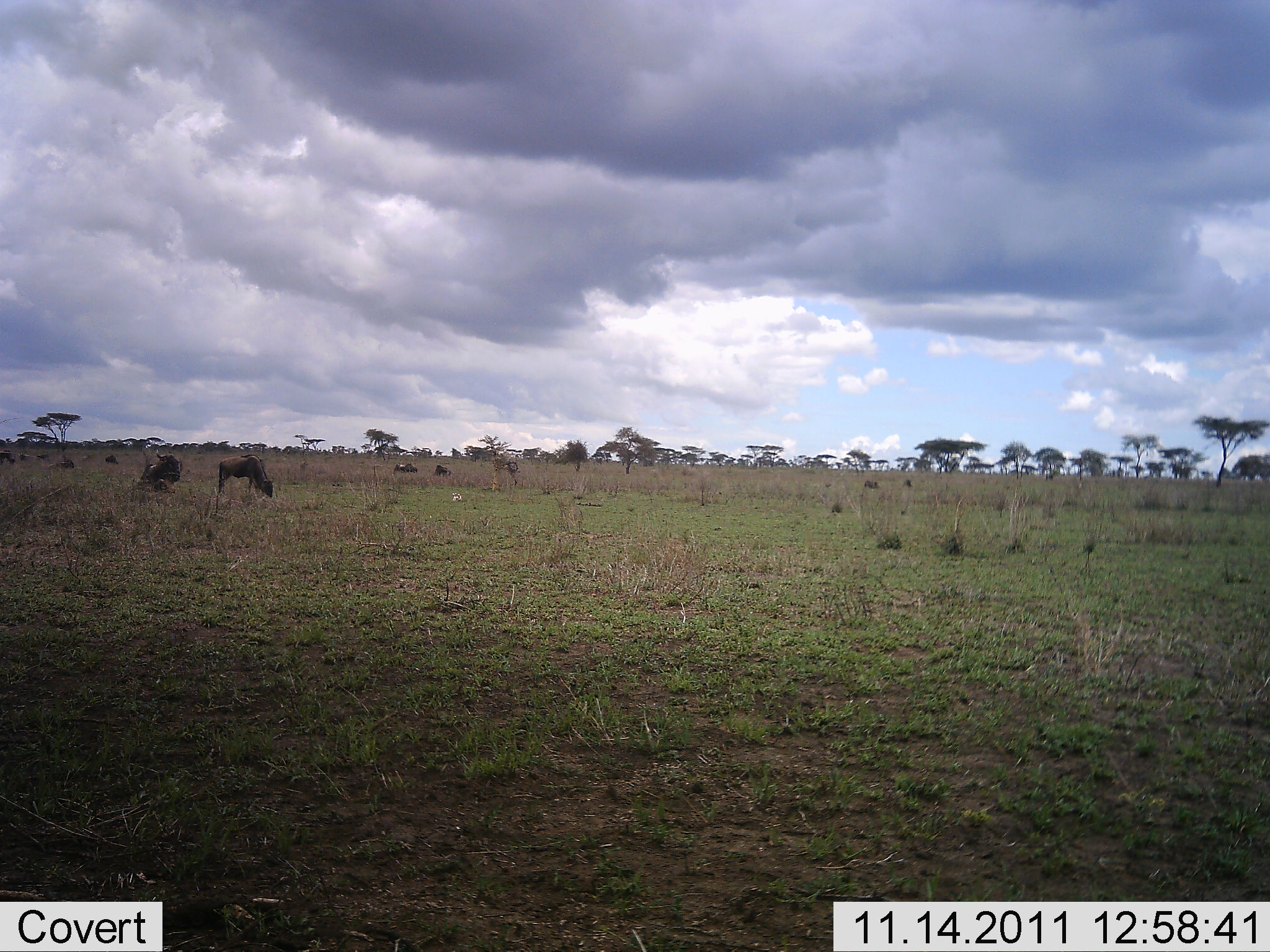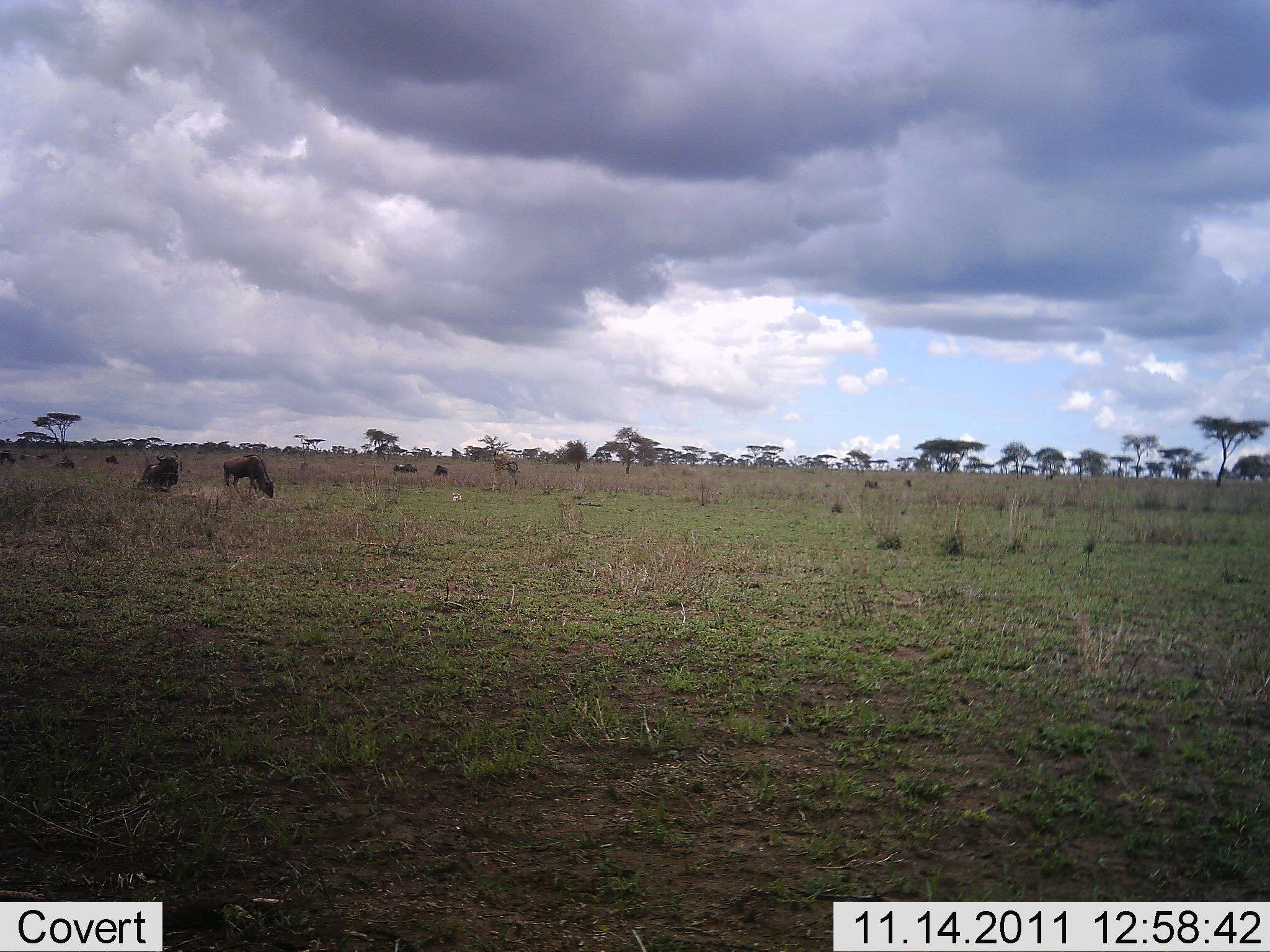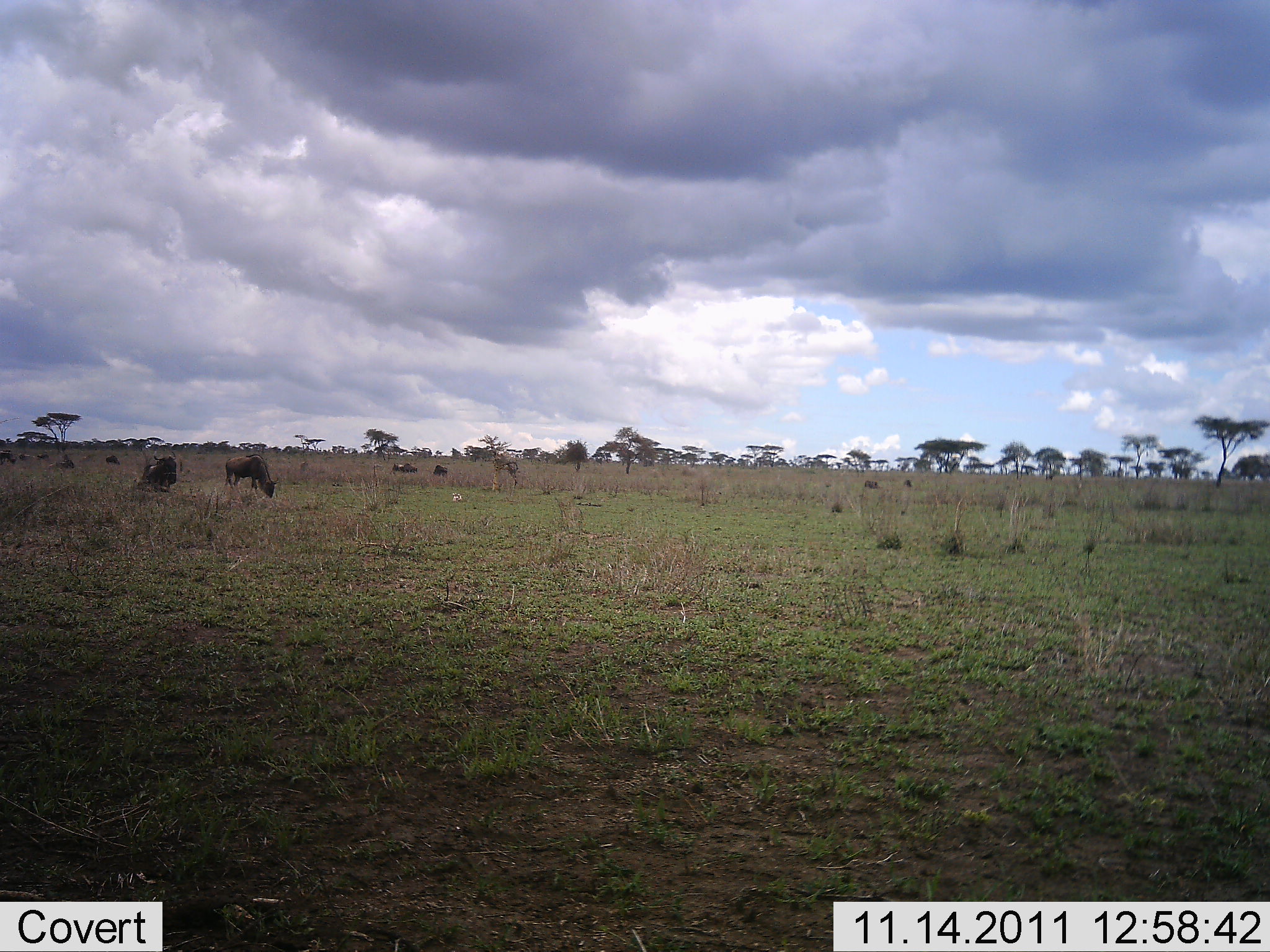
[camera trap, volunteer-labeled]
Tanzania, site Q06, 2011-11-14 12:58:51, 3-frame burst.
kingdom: Animalia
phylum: Chordata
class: Mammalia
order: Artiodactyla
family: Bovidae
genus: Connochaetes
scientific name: Connochaetes taurinus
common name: blue wildebeest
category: wildebeest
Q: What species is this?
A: Wildebeest (blue wildebeest) (Connochaetes taurinus).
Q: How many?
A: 2.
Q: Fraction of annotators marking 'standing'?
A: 46%.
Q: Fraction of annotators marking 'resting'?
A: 23%.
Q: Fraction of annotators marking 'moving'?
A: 0%.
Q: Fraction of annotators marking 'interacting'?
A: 0%.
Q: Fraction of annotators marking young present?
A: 0%.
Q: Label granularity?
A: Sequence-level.